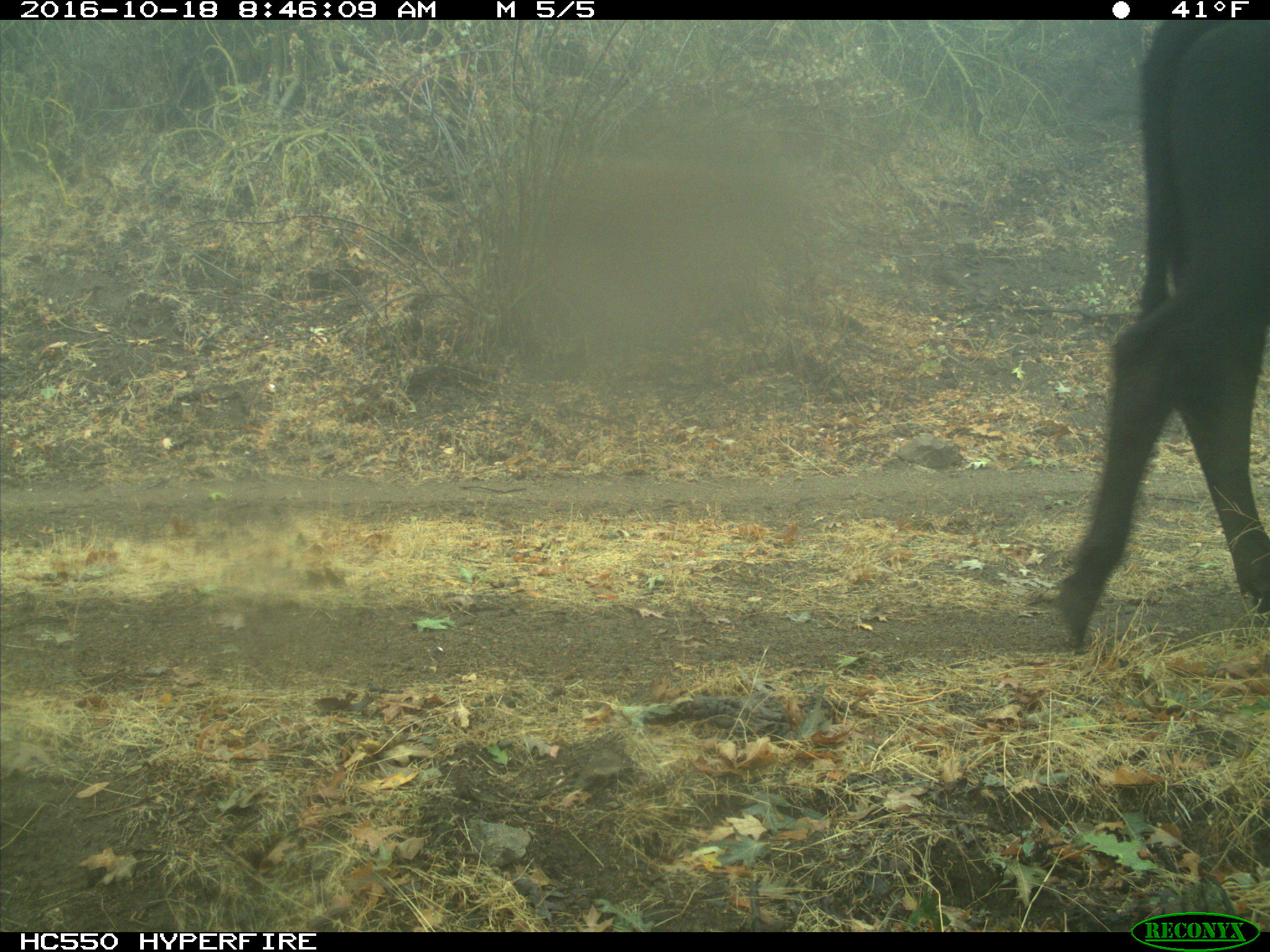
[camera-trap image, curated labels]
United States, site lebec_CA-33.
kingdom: Animalia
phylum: Chordata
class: Mammalia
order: Artiodactyla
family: Bovidae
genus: Bos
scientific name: Bos taurus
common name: domestic cow